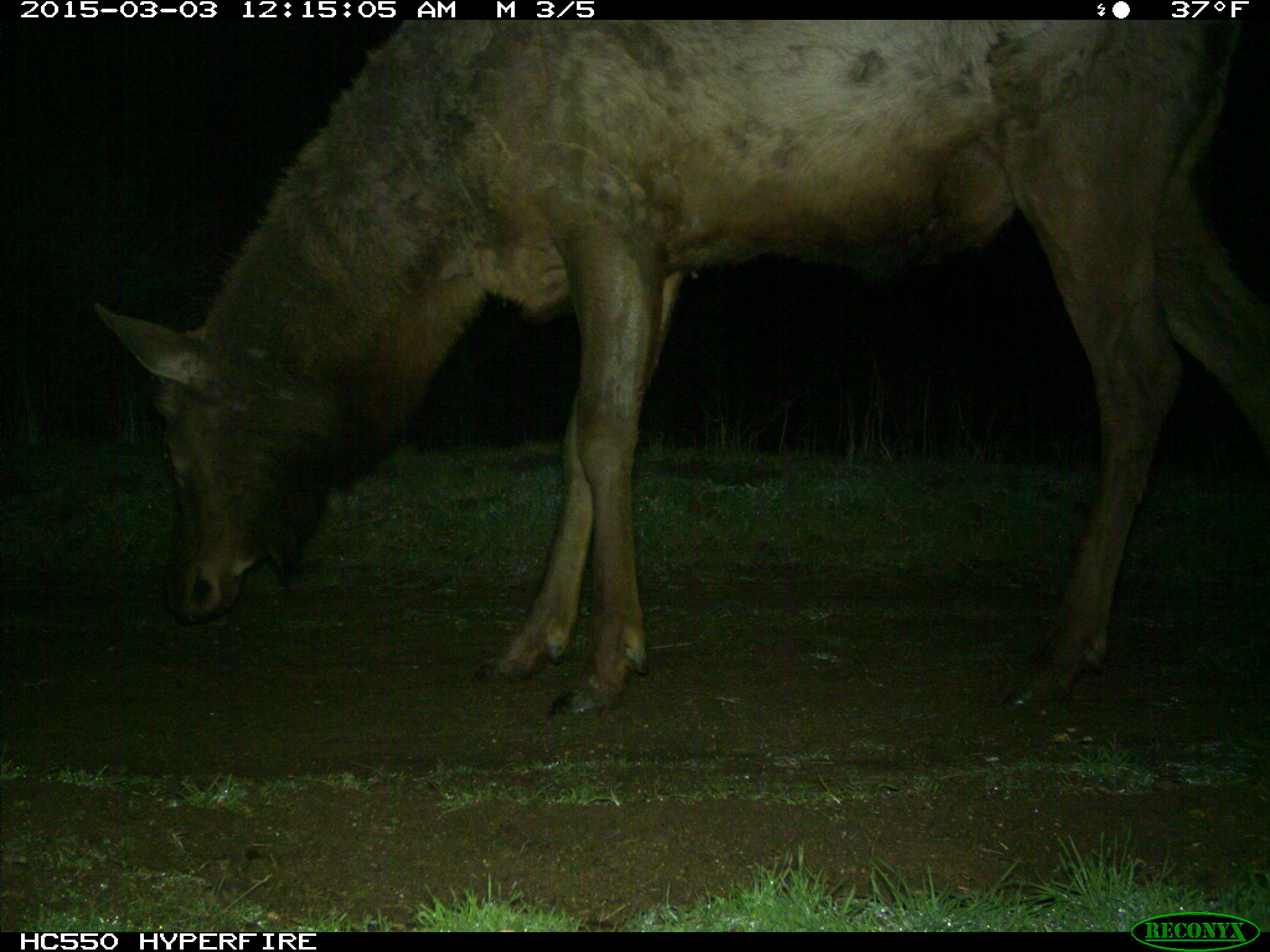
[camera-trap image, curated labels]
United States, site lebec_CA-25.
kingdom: Animalia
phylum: Chordata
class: Mammalia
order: Artiodactyla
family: Cervidae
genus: Cervus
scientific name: Cervus canadensis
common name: elk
Cervus canadensis (elk).